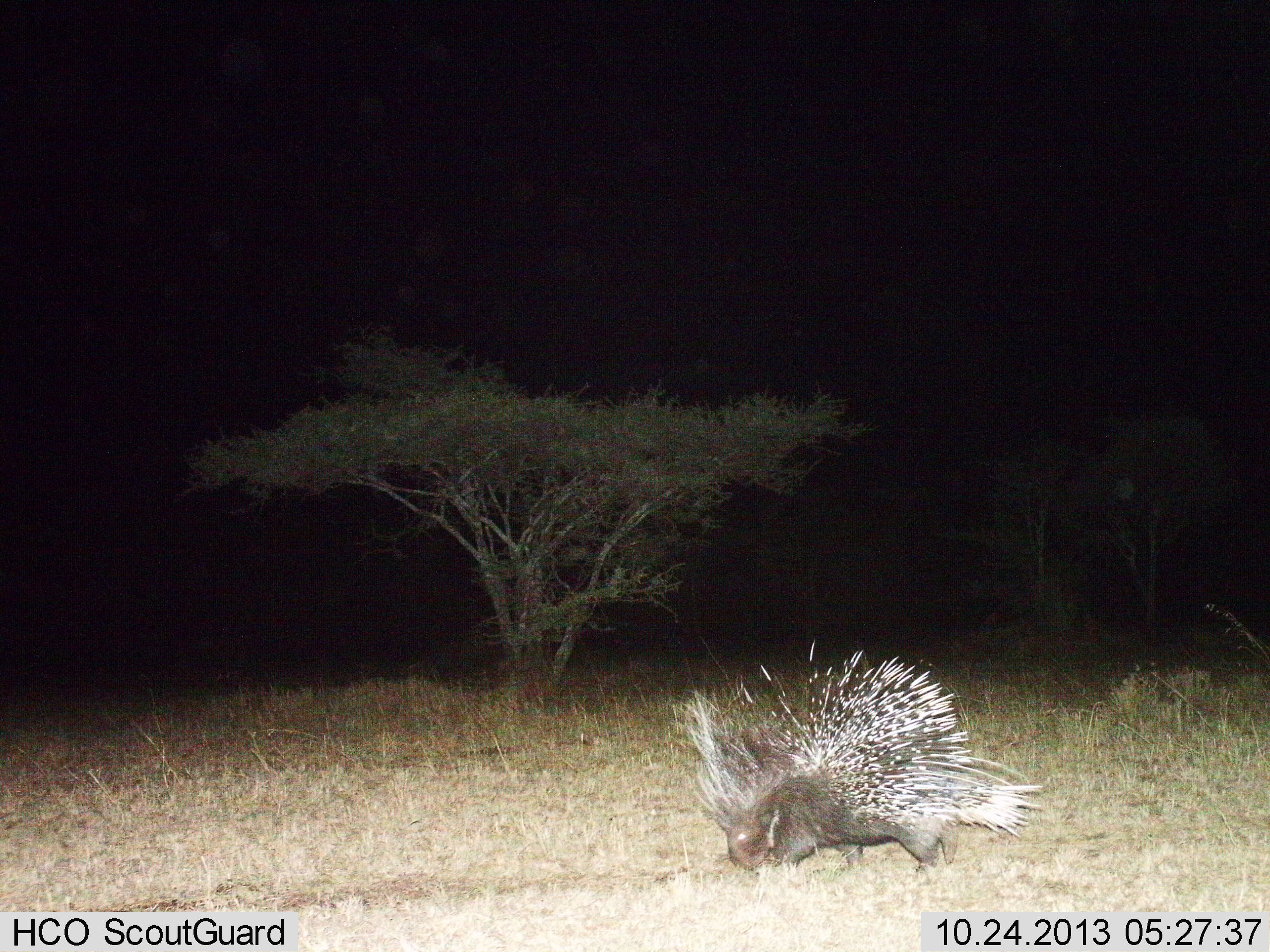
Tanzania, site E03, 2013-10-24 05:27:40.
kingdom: Animalia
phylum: Chordata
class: Mammalia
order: Rodentia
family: Hystricidae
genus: Hystrix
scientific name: Hystrix cristata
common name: crested porcupine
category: porcupine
Porcupine (crested porcupine) (Hystrix cristata), count 1. Behavior (volunteer vote fractions): standing 29%, resting 2%, moving 30%, interacting 0%. Young present (vote fraction): 0%. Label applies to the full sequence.